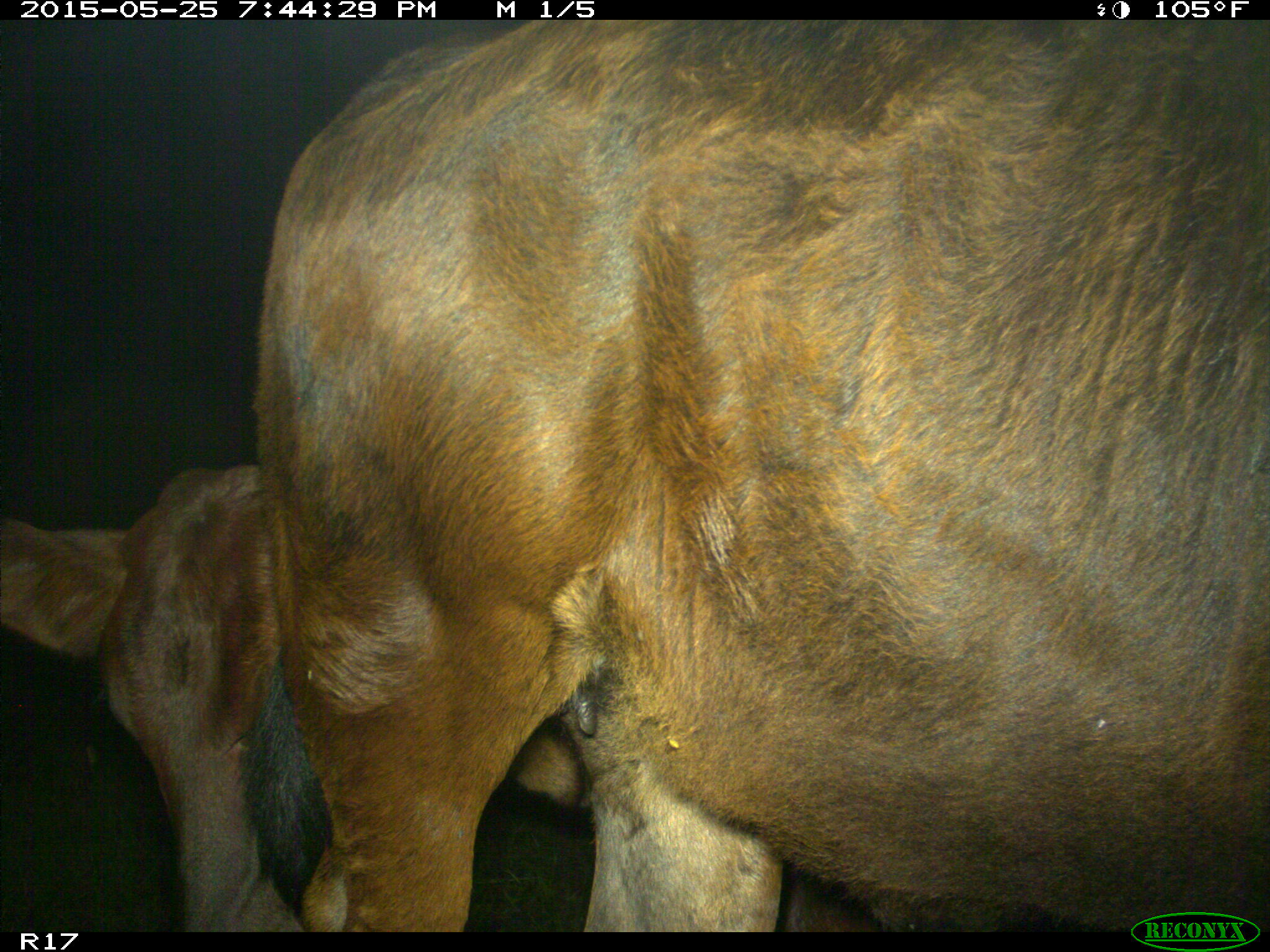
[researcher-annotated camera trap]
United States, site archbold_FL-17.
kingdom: Animalia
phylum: Chordata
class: Mammalia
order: Artiodactyla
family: Bovidae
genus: Bos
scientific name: Bos taurus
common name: domestic cow